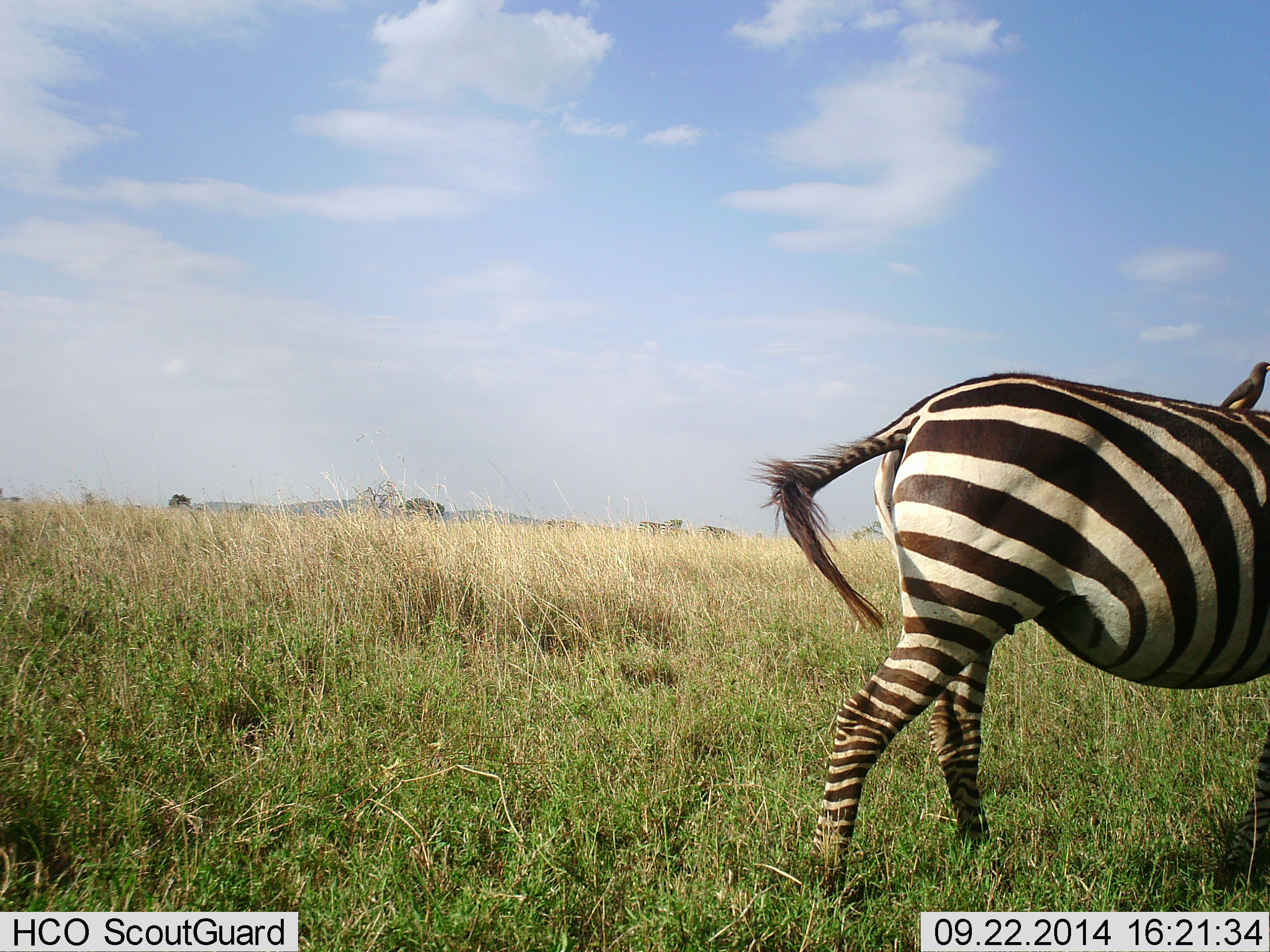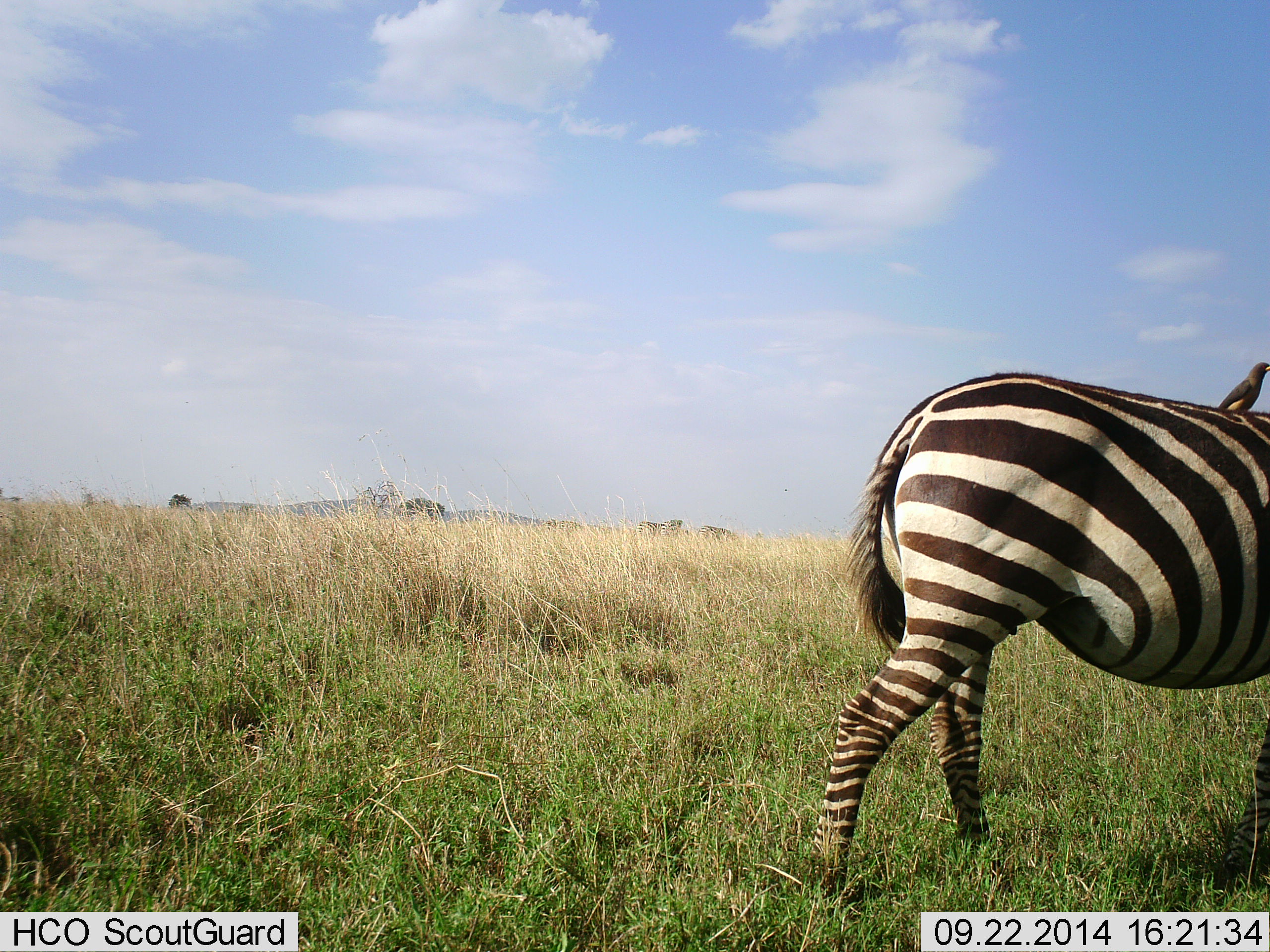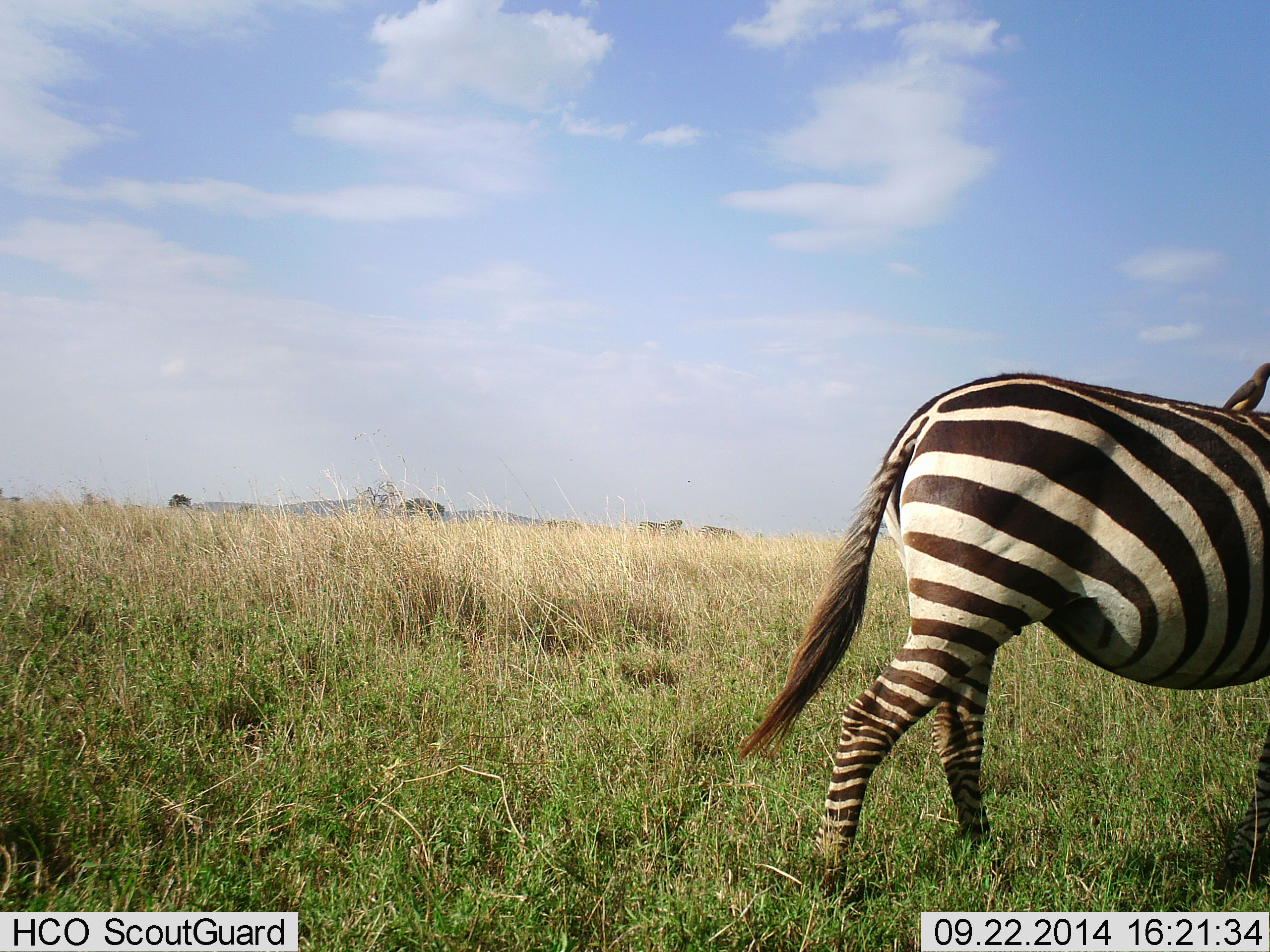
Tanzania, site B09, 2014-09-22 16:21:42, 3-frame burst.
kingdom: Animalia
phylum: Chordata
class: Mammalia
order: Perissodactyla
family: Equidae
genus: Equus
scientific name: Equus quagga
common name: plains zebra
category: zebra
Zebra (plains zebra) (Equus quagga), count 1. Behavior (volunteer vote fractions): standing 76%, resting 0%, moving 18%, interacting 0%. Young present (vote fraction): 0%. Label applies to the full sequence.